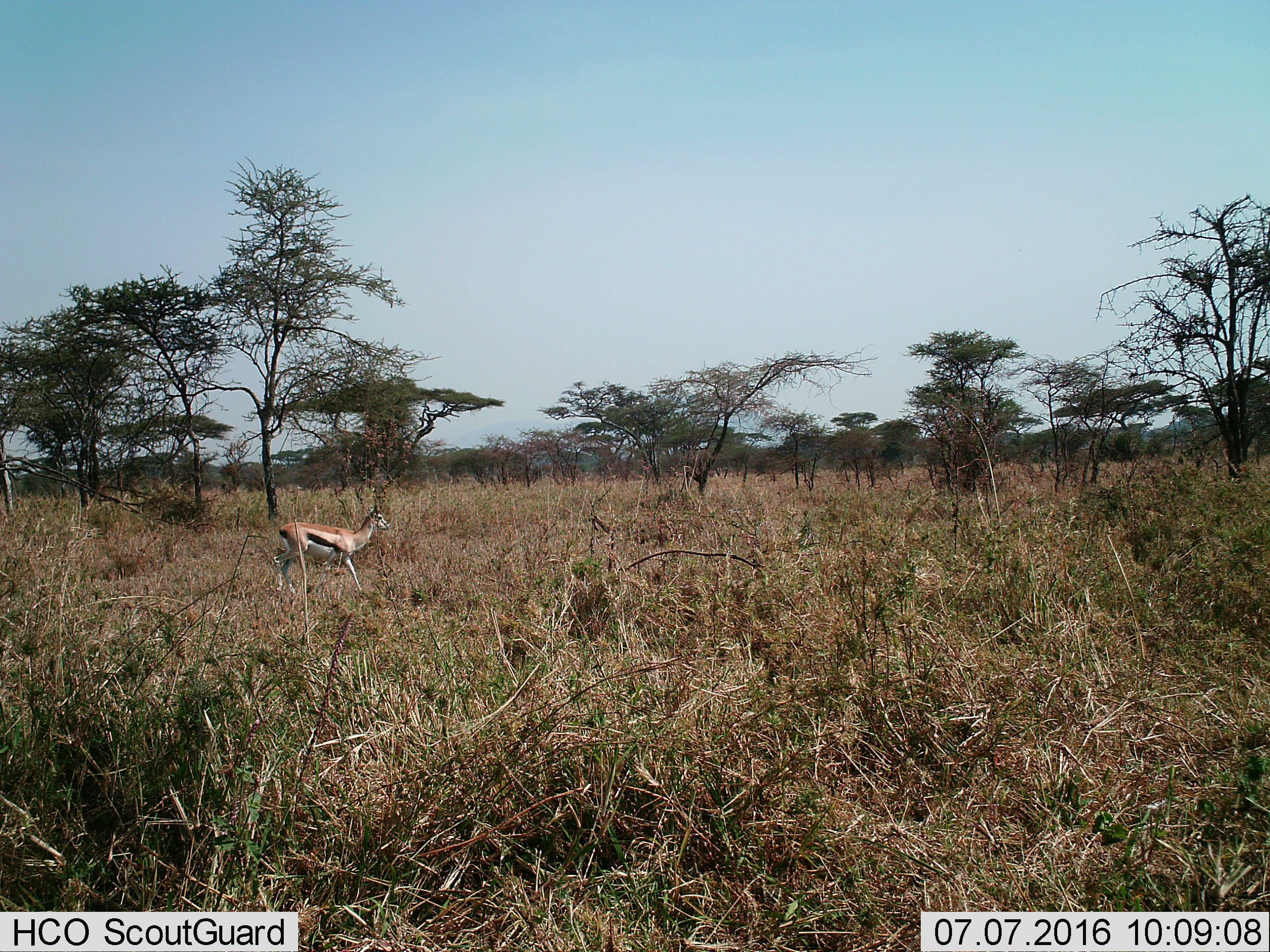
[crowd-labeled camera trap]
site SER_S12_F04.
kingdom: Animalia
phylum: Chordata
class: Mammalia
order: Artiodactyla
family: Bovidae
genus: Eudorcas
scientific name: Eudorcas thomsonii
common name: thomson's gazelle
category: gazellethomsons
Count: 1.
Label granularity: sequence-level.